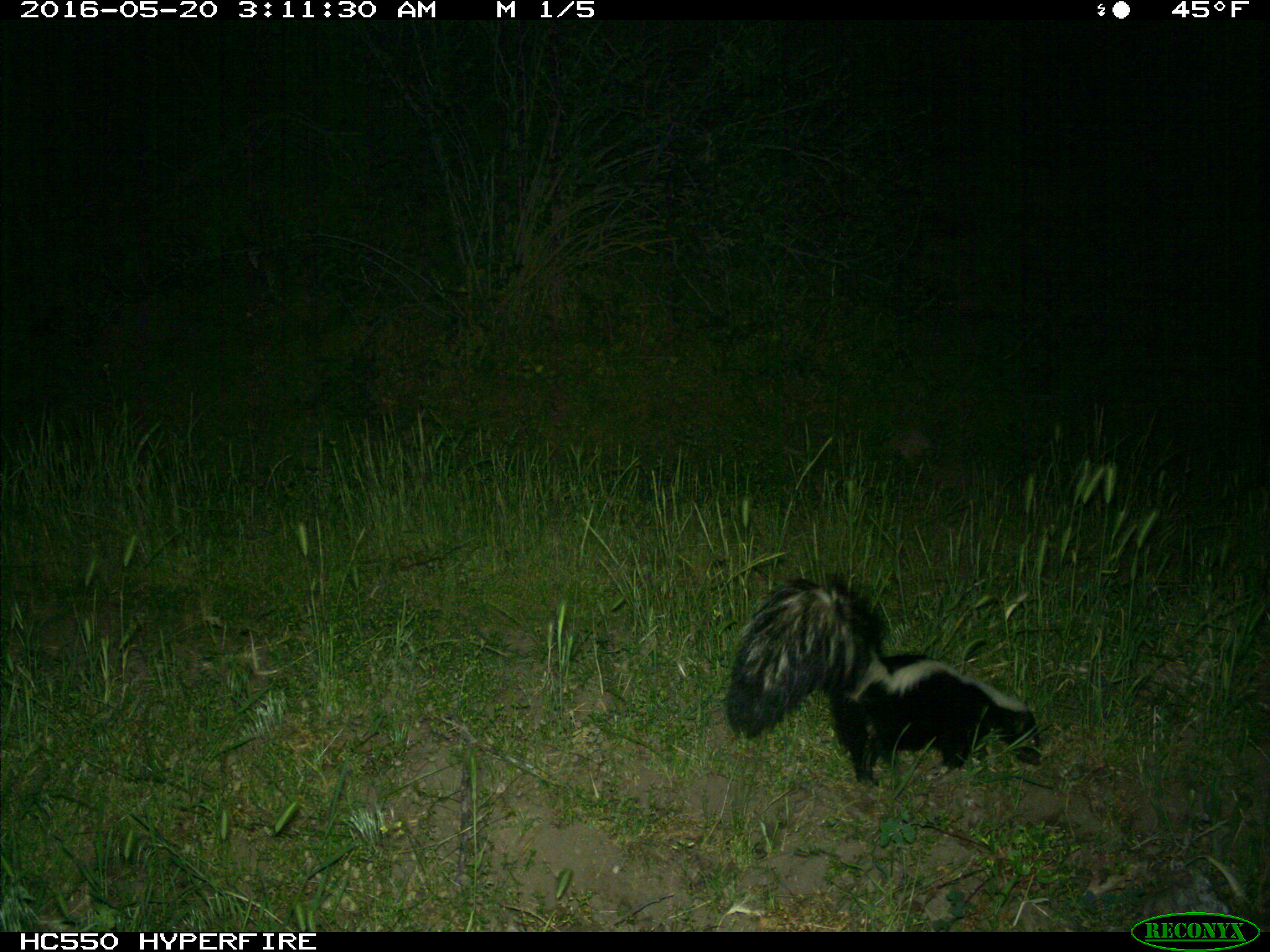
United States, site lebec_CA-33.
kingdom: Animalia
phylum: Chordata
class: Mammalia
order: Carnivora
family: Mephitidae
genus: Mephitis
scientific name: Mephitis mephitis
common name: striped skunk